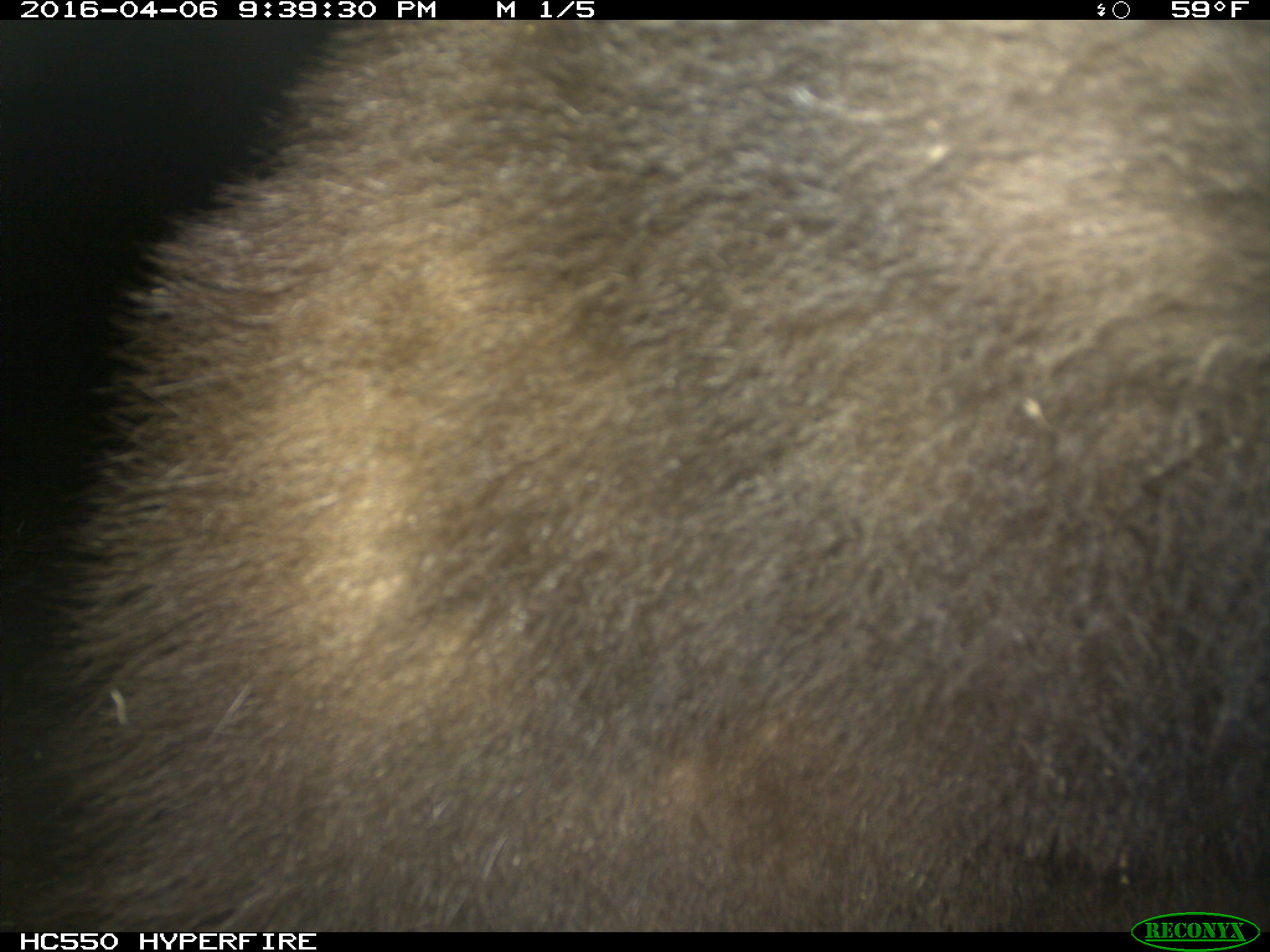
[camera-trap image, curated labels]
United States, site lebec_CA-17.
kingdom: Animalia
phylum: Chordata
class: Mammalia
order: Carnivora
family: Ursidae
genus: Ursus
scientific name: Ursus americanus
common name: american black bear